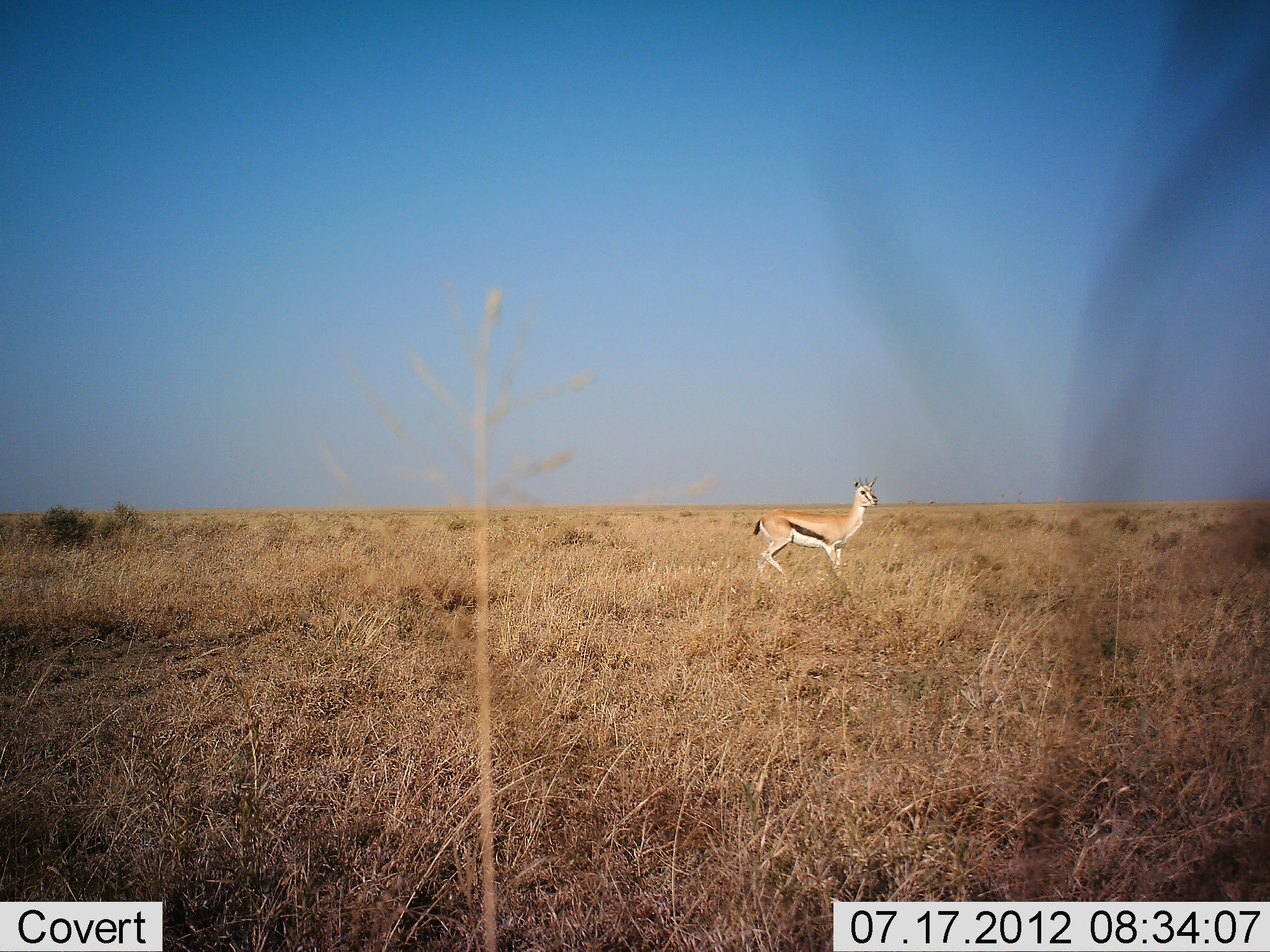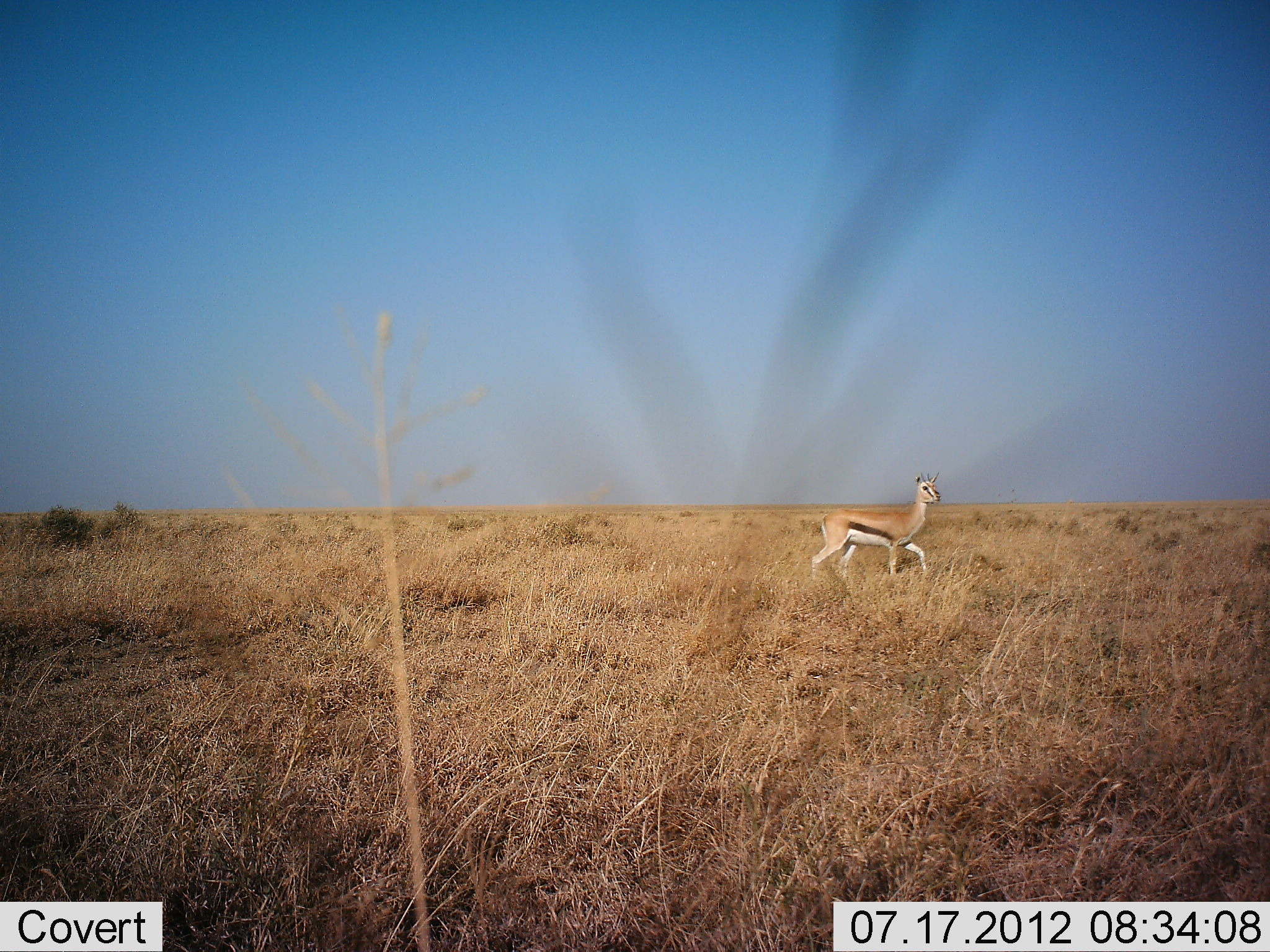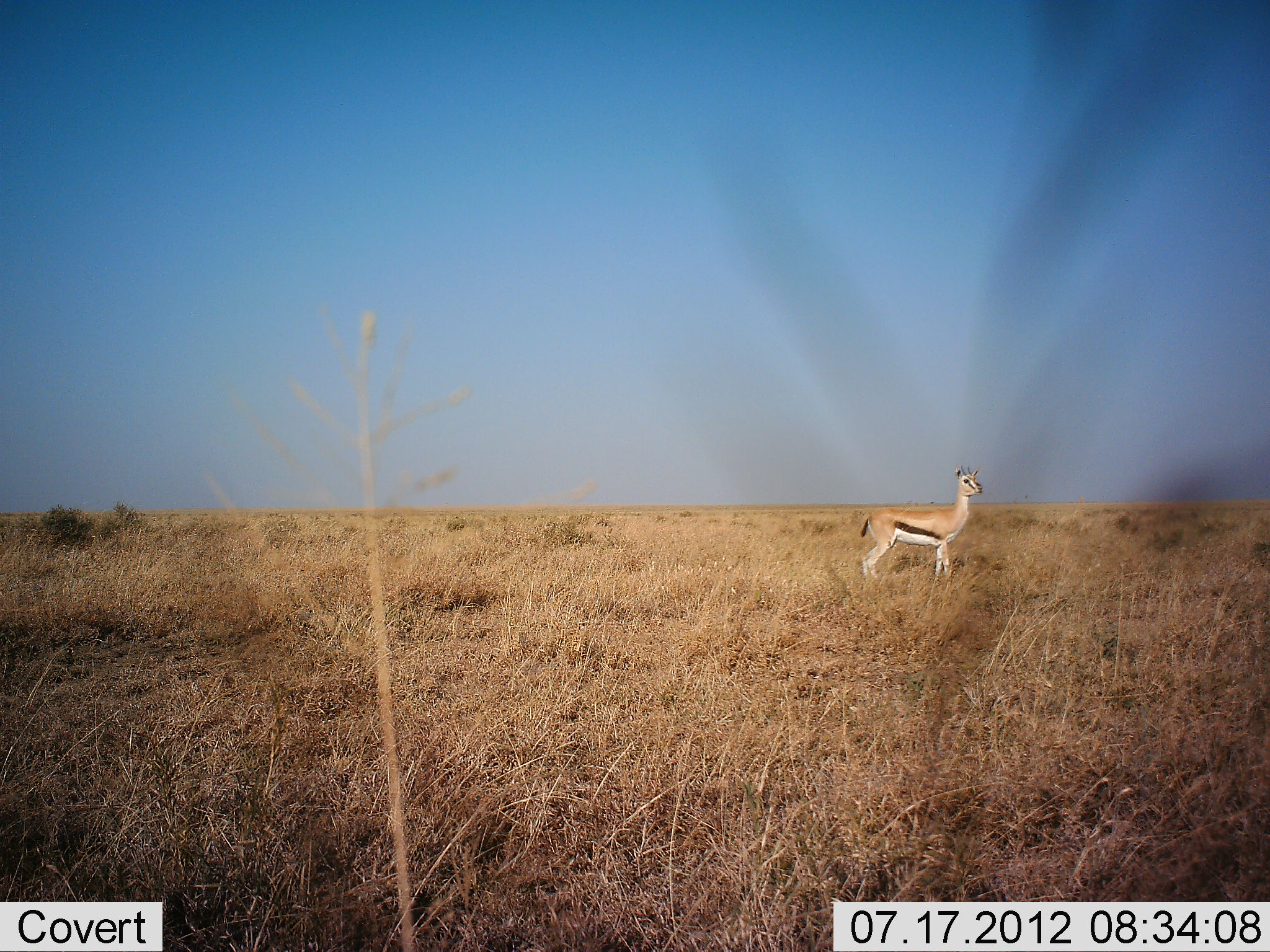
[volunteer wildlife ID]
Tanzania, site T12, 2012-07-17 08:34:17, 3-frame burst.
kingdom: Animalia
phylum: Chordata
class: Mammalia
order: Artiodactyla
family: Bovidae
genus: Eudorcas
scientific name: Eudorcas thomsonii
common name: thomson's gazelle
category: gazellethomsons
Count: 1.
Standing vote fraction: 20%.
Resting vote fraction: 0%.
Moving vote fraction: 90%.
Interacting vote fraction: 0%.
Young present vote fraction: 0%.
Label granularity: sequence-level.